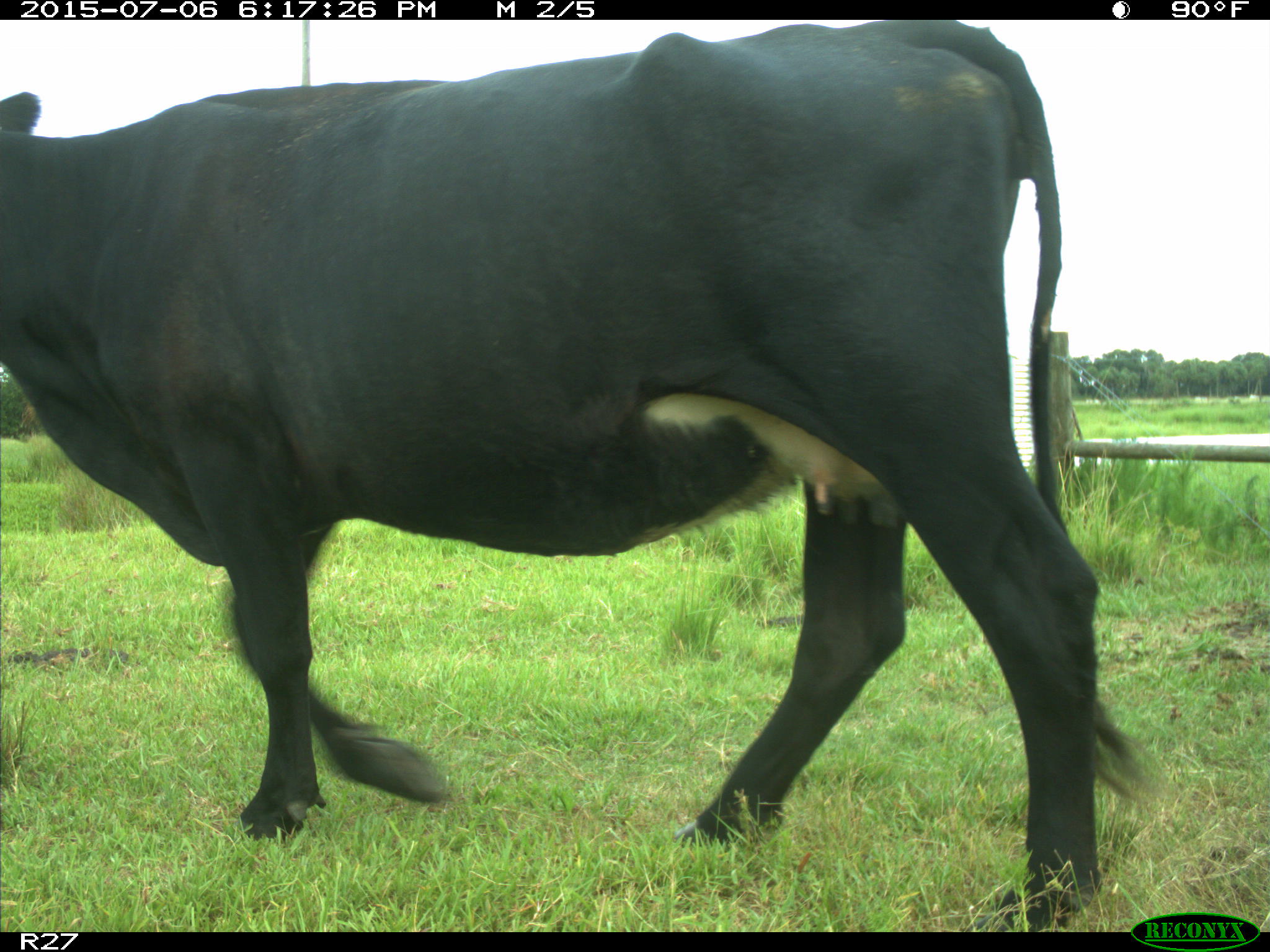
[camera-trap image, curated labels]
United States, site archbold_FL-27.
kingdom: Animalia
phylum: Chordata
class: Mammalia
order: Artiodactyla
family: Bovidae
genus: Bos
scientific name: Bos taurus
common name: domestic cow